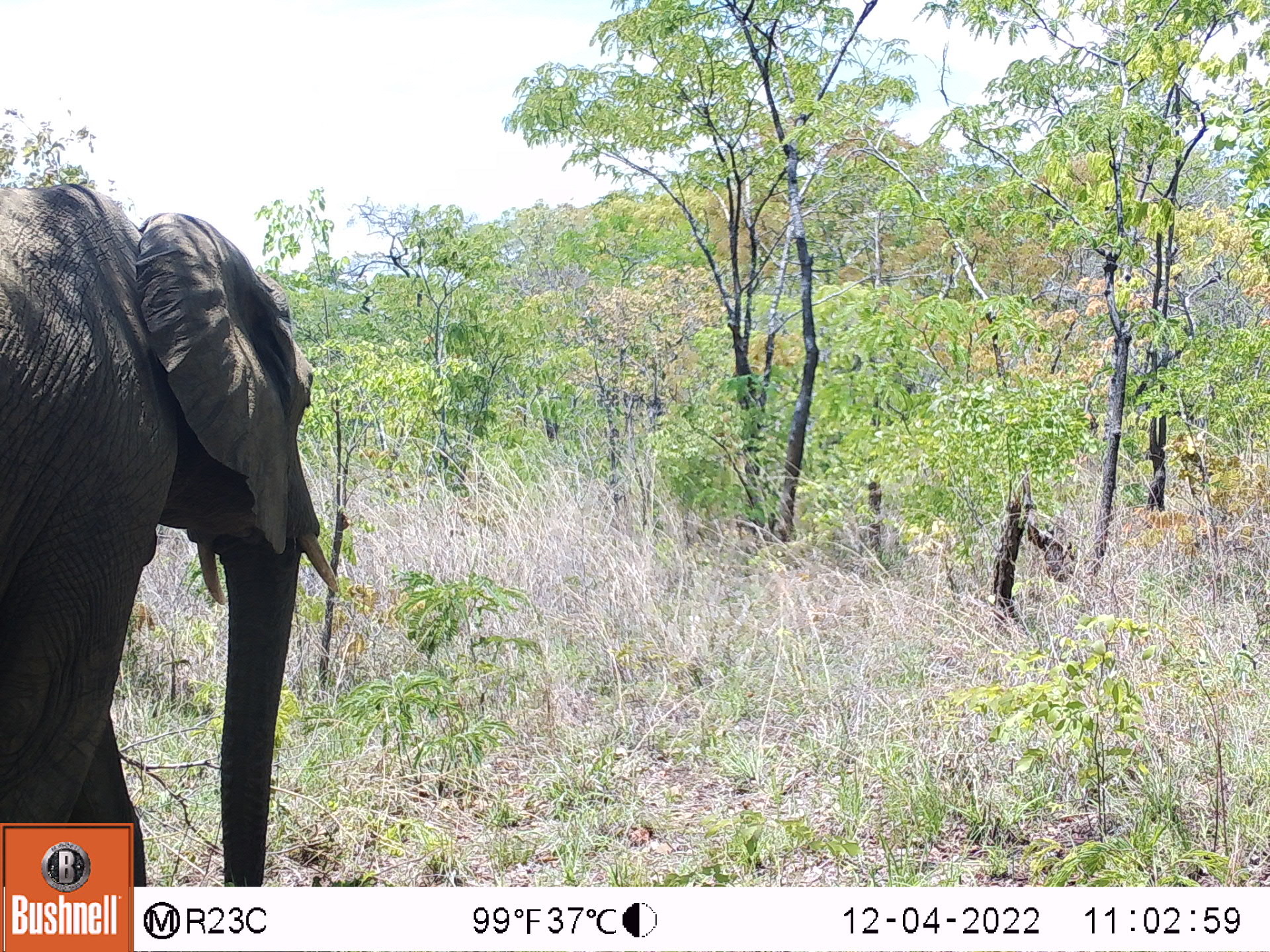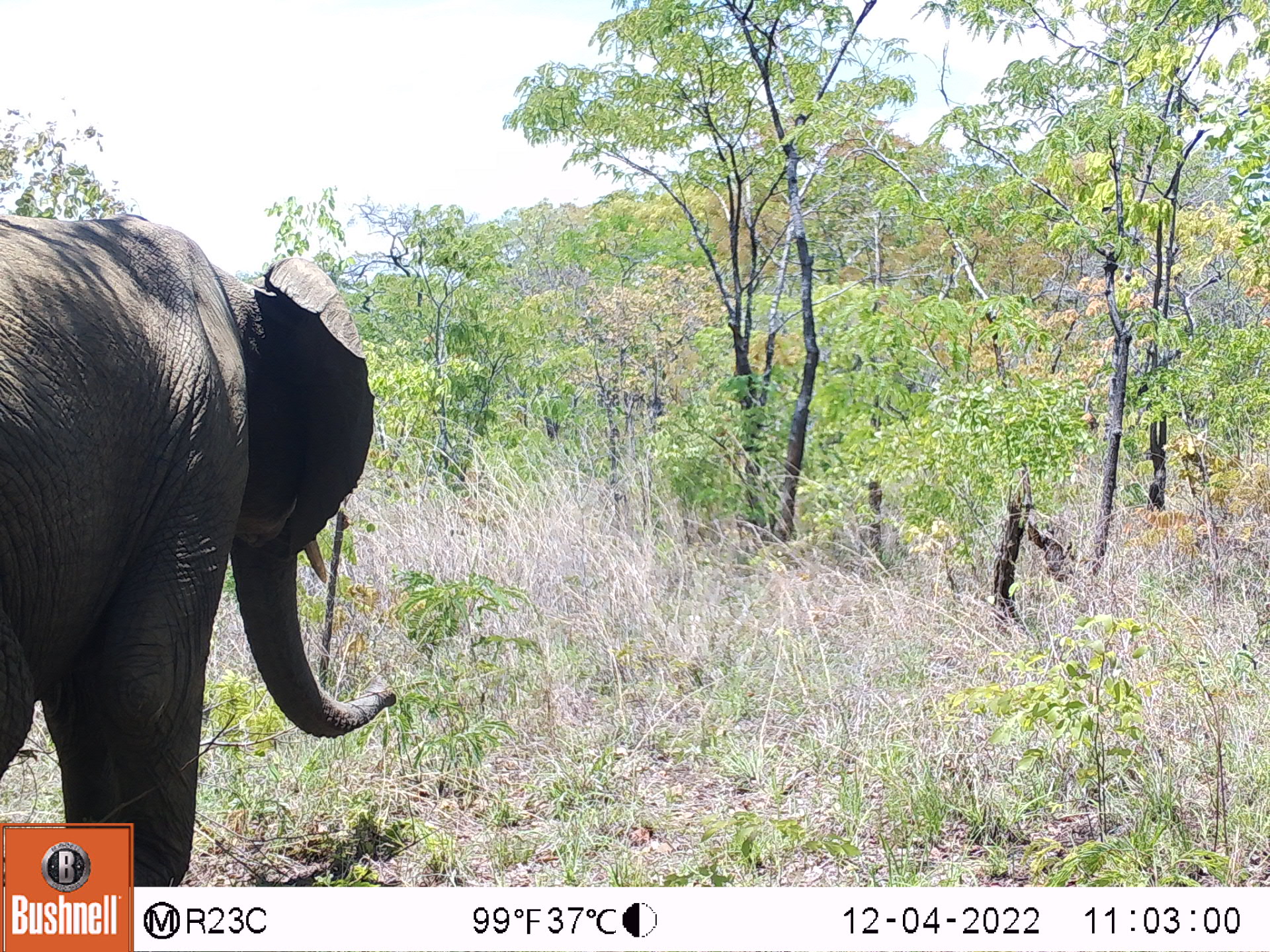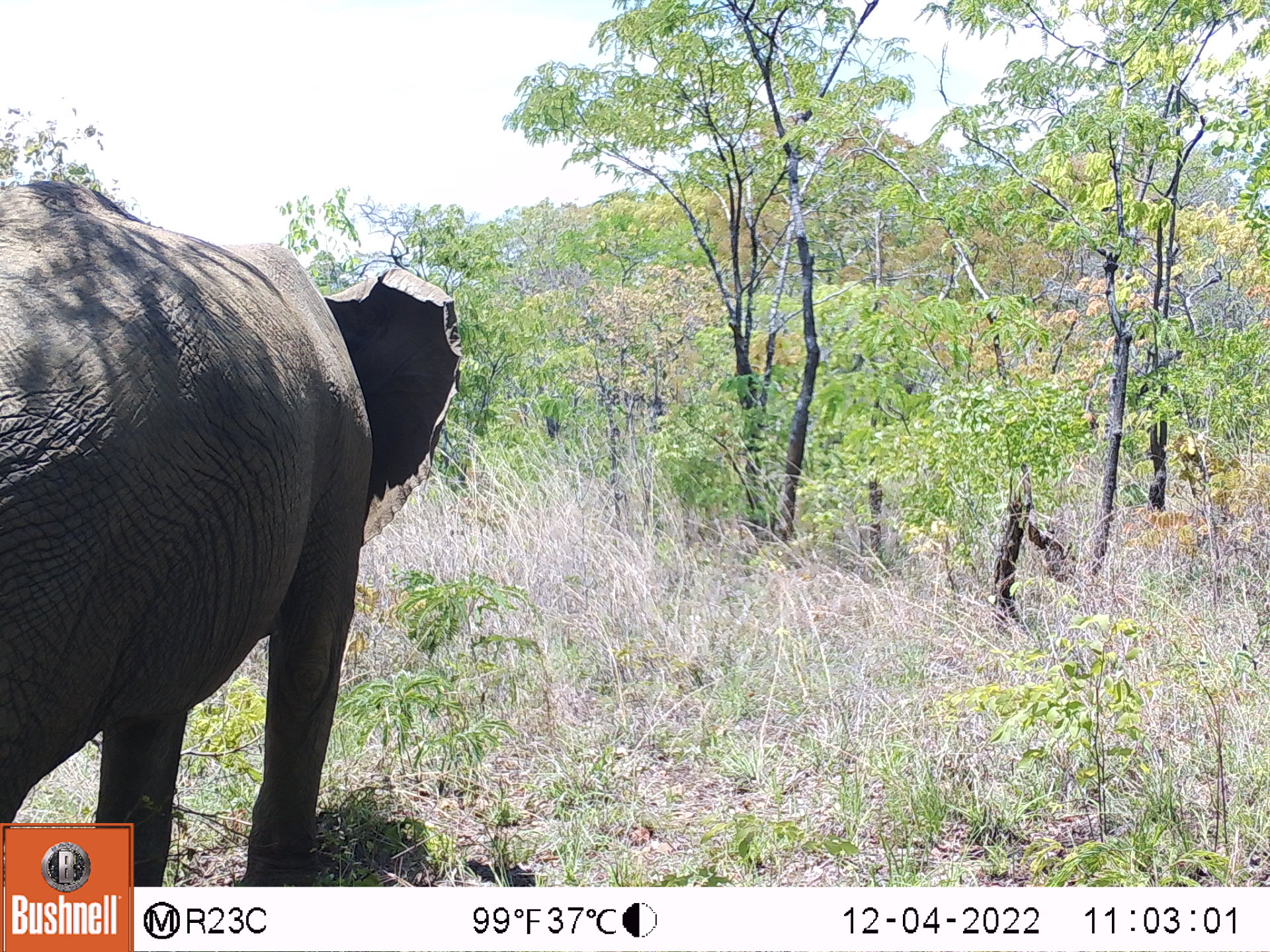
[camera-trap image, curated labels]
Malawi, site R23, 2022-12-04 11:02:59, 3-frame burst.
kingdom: Animalia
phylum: Chordata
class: Mammalia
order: Proboscidea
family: Elephantidae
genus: Loxodonta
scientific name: Loxodonta africana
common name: african savanna elephant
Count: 1.